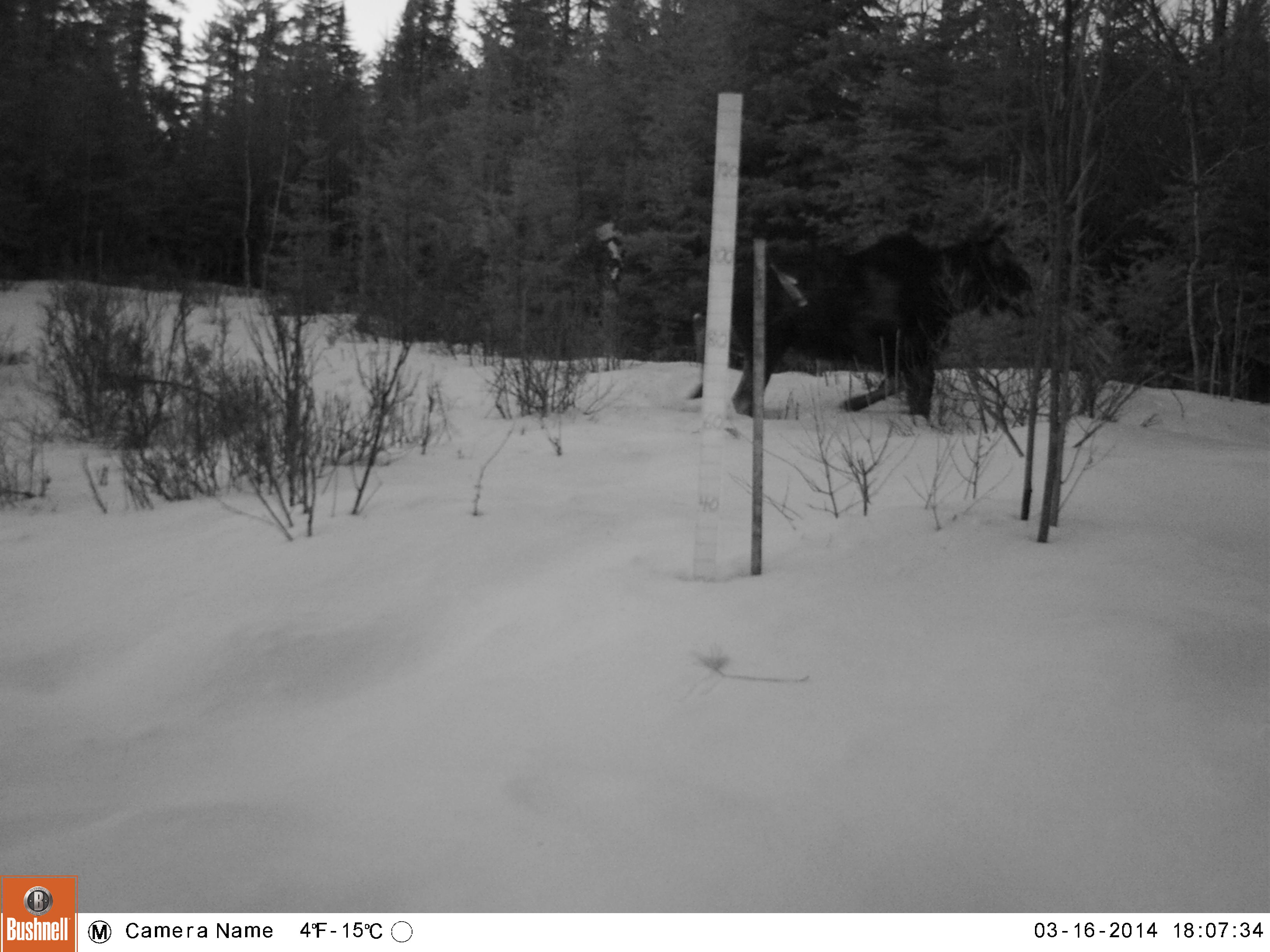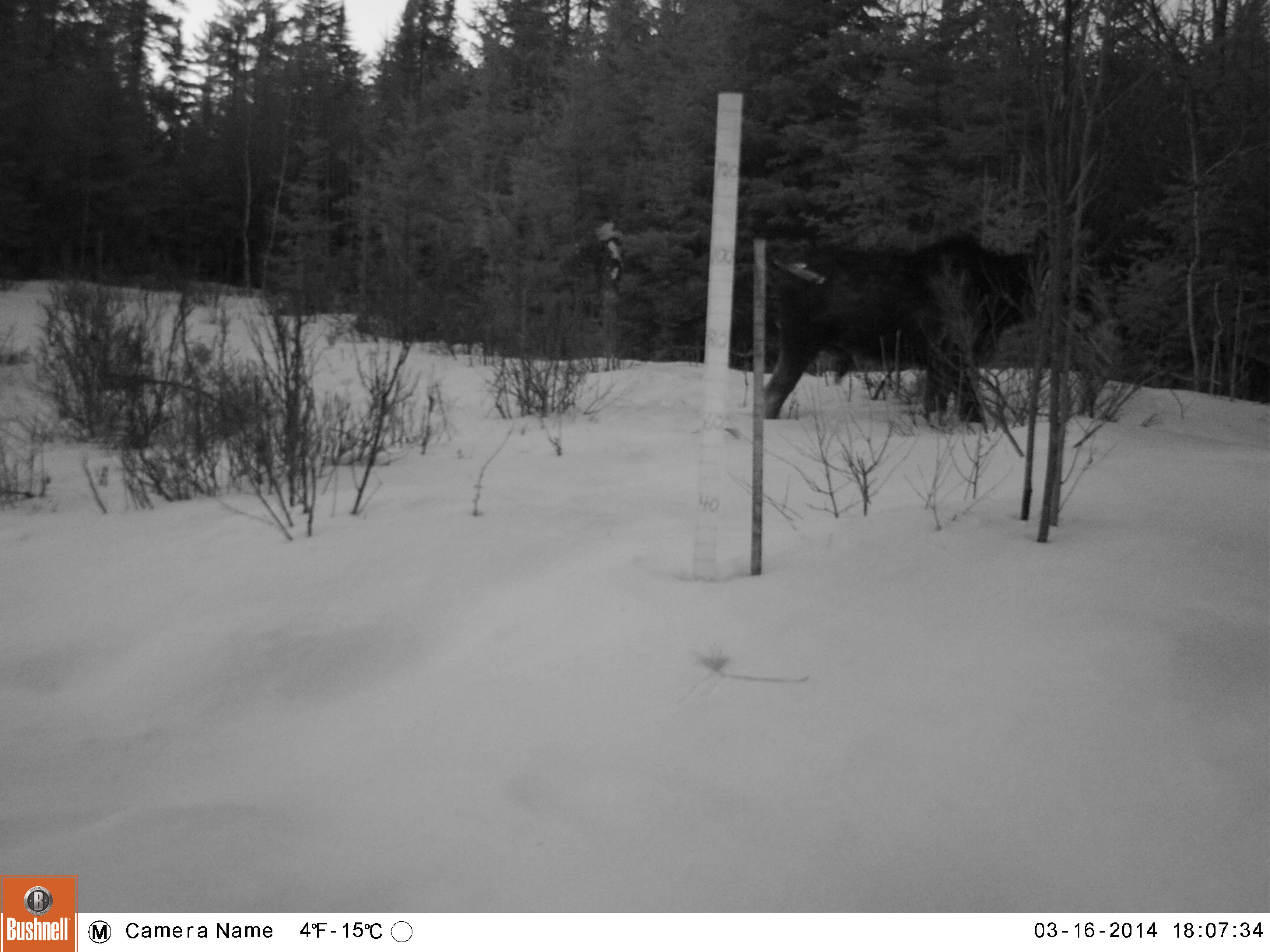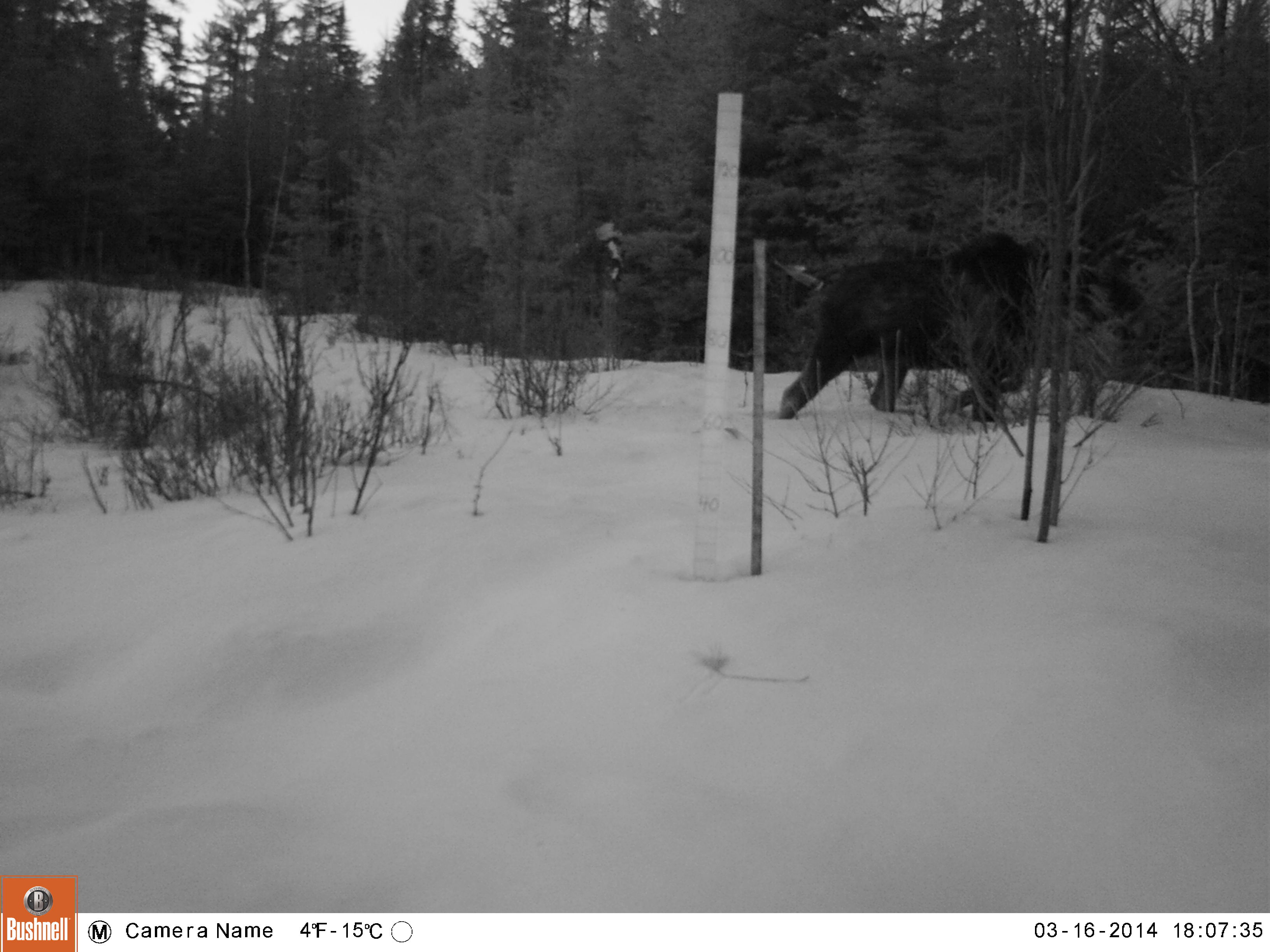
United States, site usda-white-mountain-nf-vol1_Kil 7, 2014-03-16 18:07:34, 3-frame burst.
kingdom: Animalia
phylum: Chordata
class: Mammalia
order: Artiodactyla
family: Cervidae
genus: Alces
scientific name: Alces alces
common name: moose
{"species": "moose (Alces alces)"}